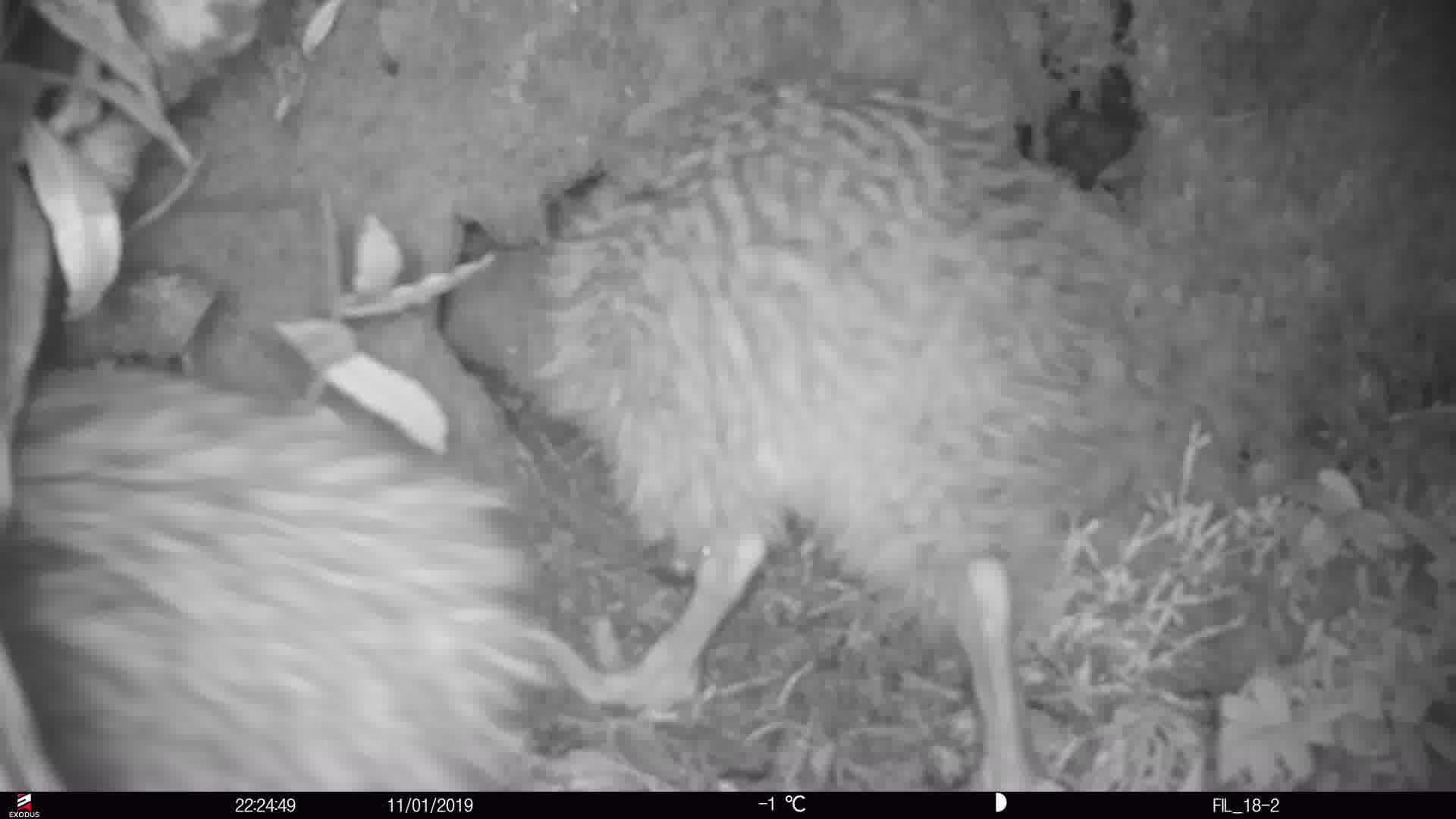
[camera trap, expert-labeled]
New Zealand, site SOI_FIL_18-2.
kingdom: Animalia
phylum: Chordata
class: Aves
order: Apterygiformes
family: Apterygidae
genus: Apteryx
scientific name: Apteryx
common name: kiwi